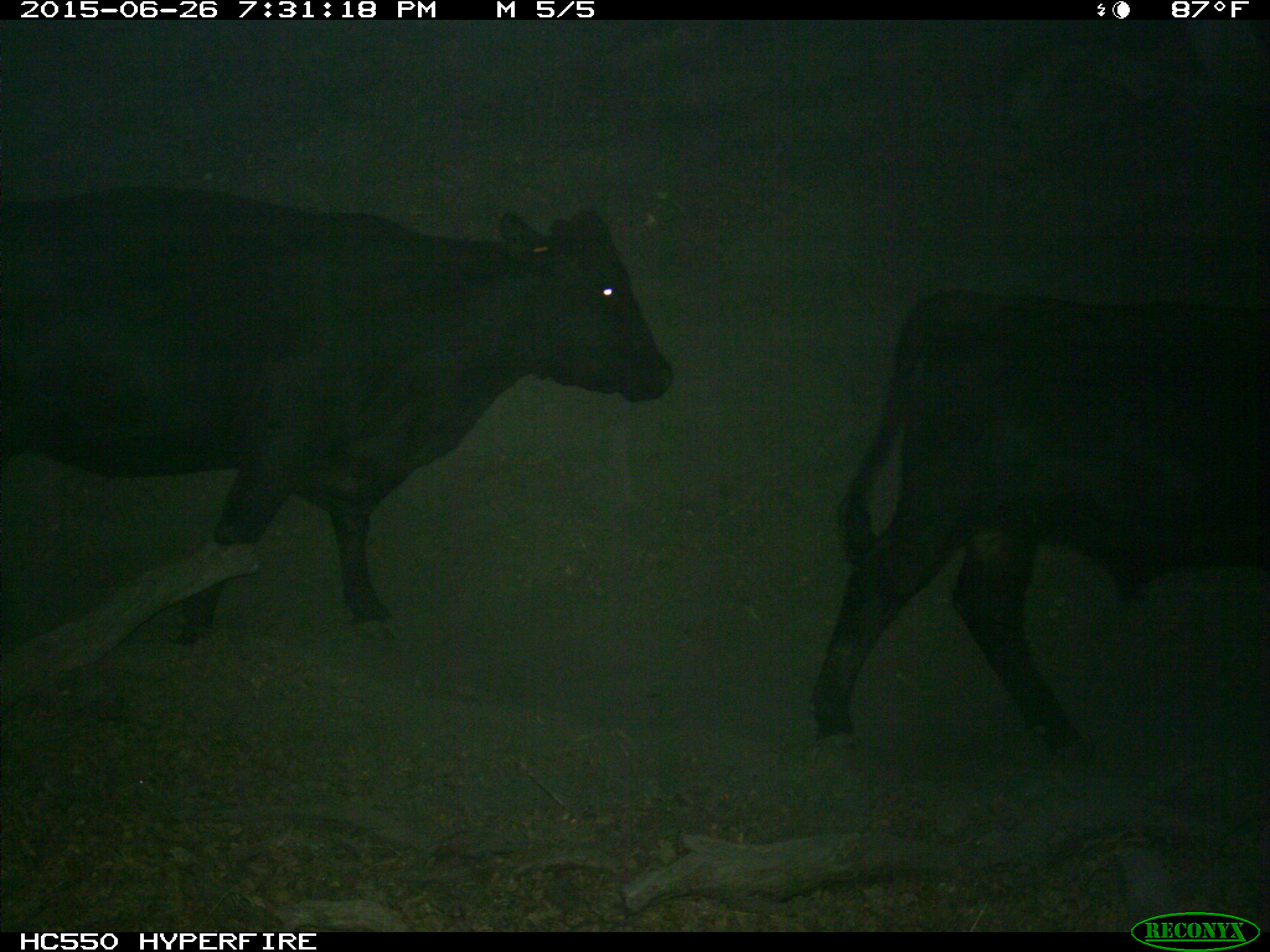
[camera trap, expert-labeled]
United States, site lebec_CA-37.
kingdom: Animalia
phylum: Chordata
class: Mammalia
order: Artiodactyla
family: Bovidae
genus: Bos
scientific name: Bos taurus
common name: domestic cow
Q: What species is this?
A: Bos taurus (domestic cow).